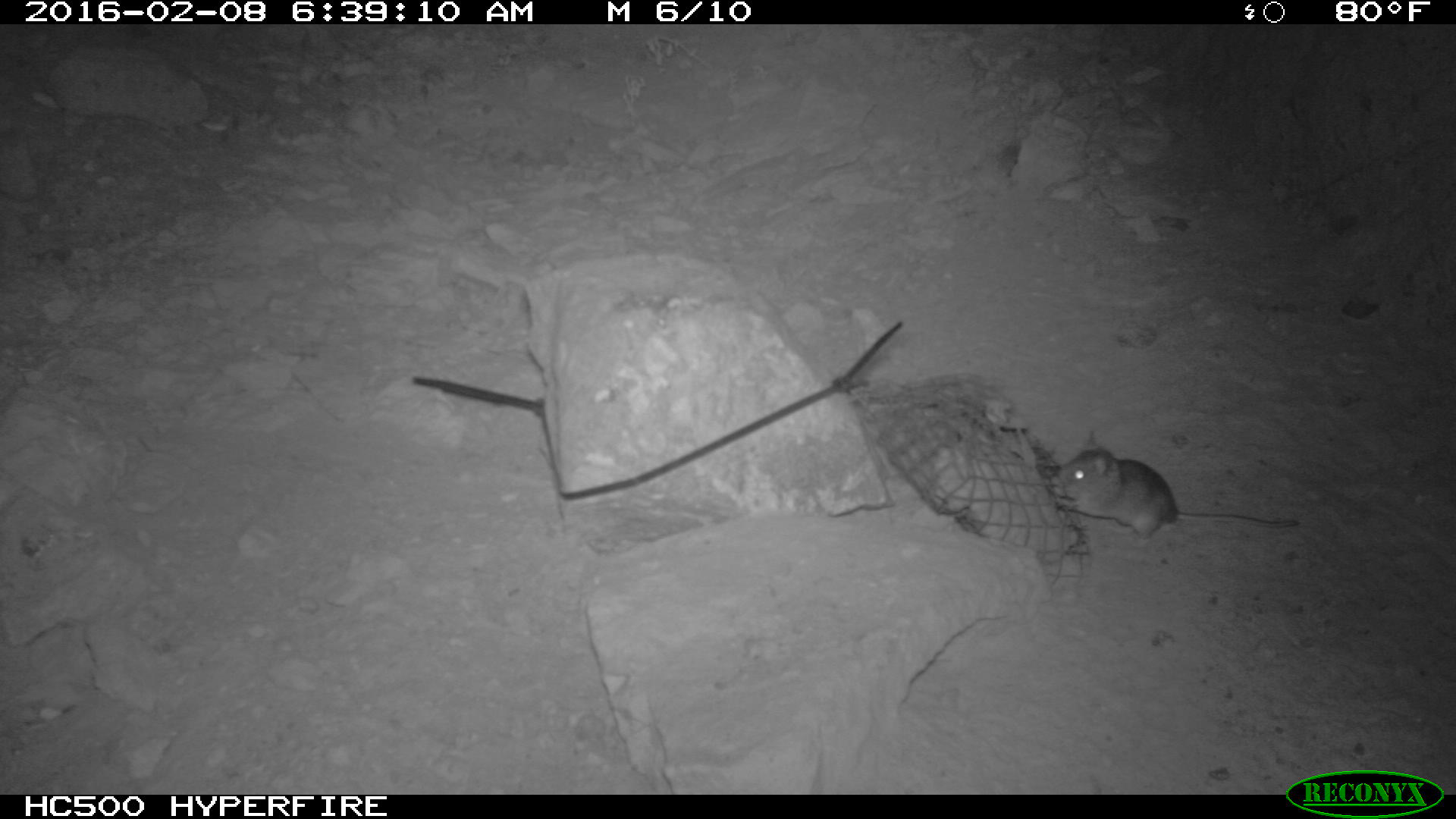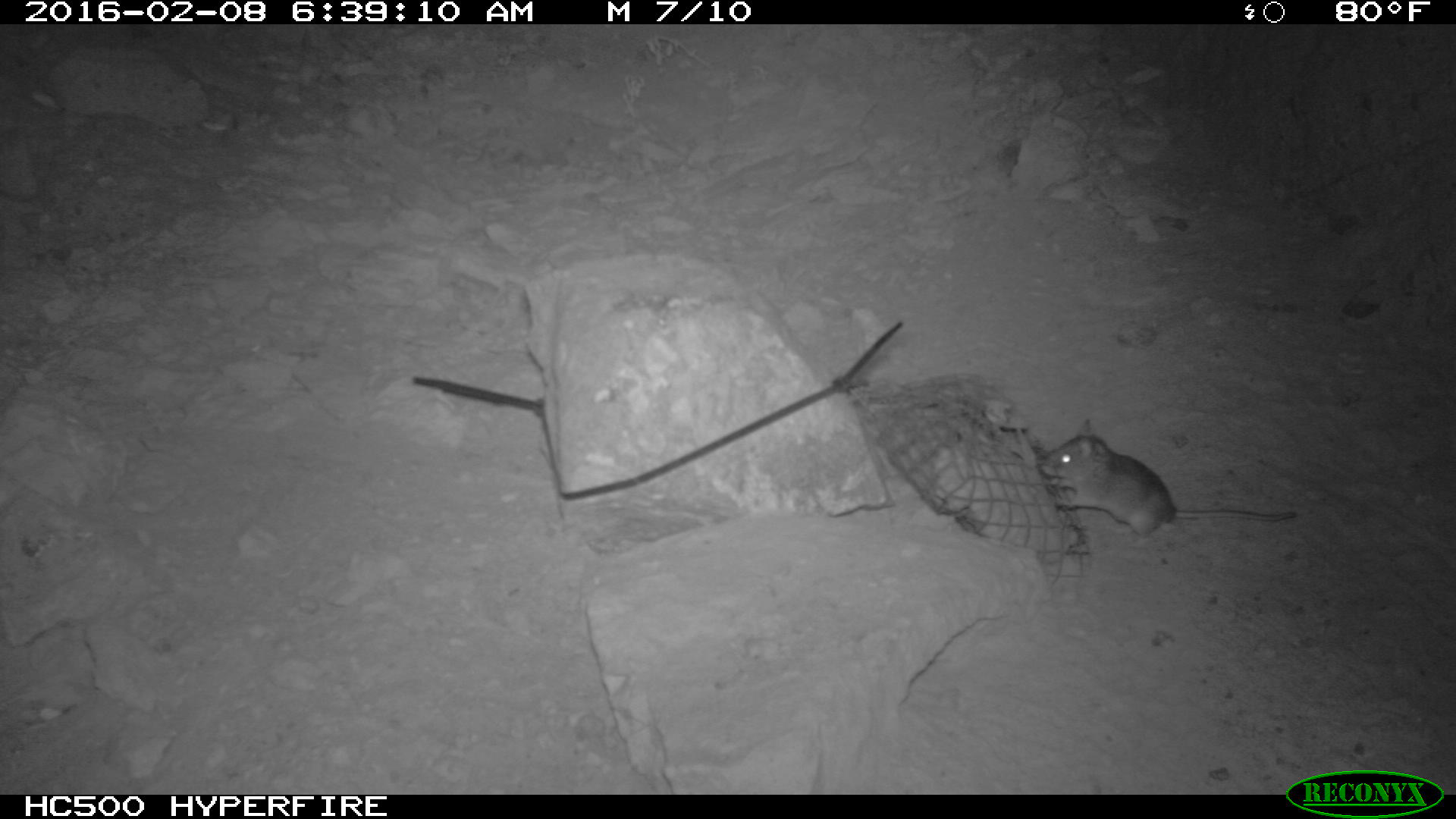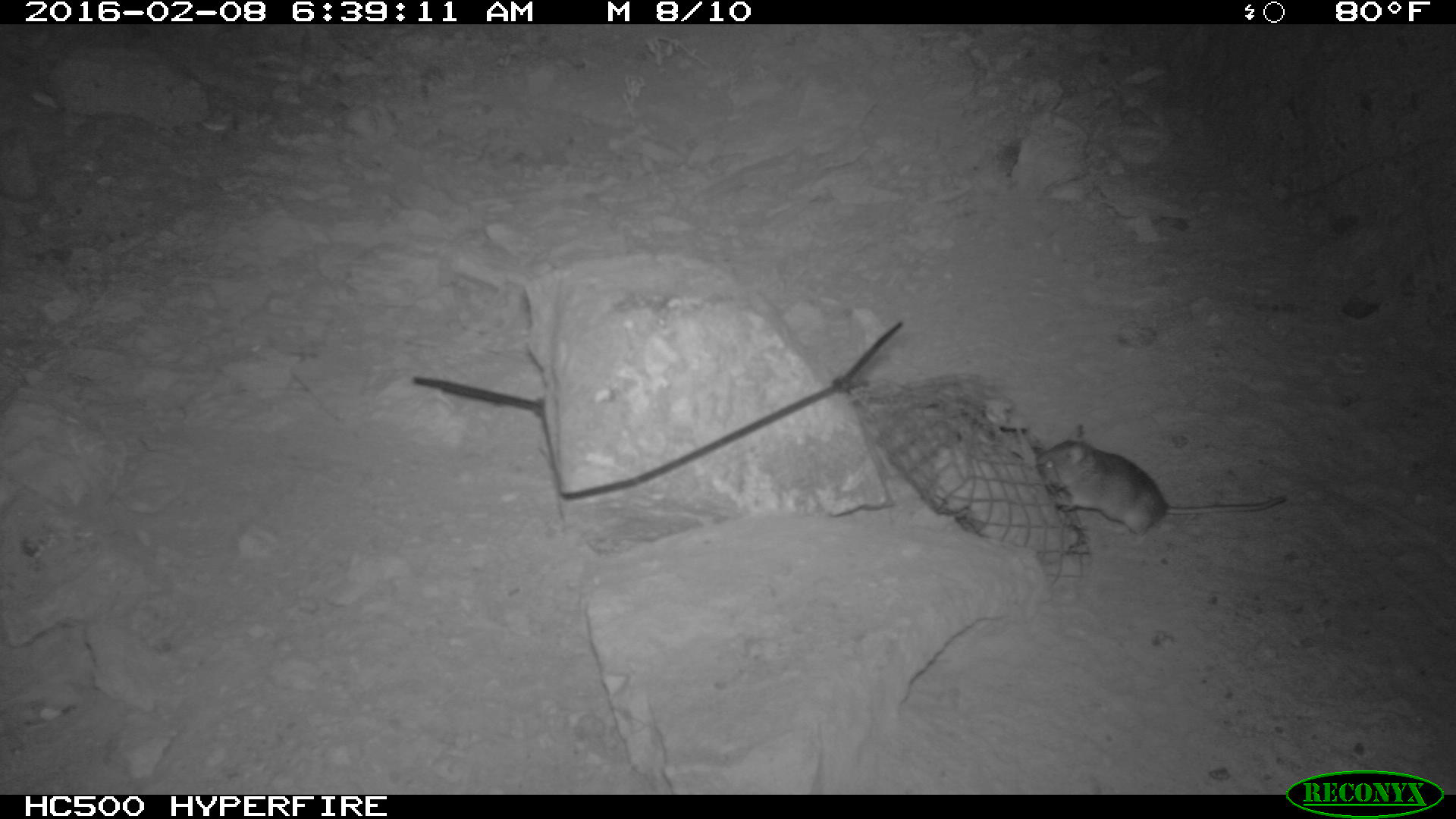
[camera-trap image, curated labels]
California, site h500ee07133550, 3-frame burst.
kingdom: Animalia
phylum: Chordata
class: Mammalia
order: Rodentia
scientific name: Rodentia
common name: rodent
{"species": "rodent (Rodentia)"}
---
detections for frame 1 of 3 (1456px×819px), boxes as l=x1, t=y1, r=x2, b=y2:
rodent: l=1050, t=428, r=1299, b=540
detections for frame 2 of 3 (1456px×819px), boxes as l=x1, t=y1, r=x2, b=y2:
rodent: l=1029, t=415, r=1295, b=538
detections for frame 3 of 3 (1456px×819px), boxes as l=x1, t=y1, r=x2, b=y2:
rodent: l=1037, t=424, r=1286, b=545